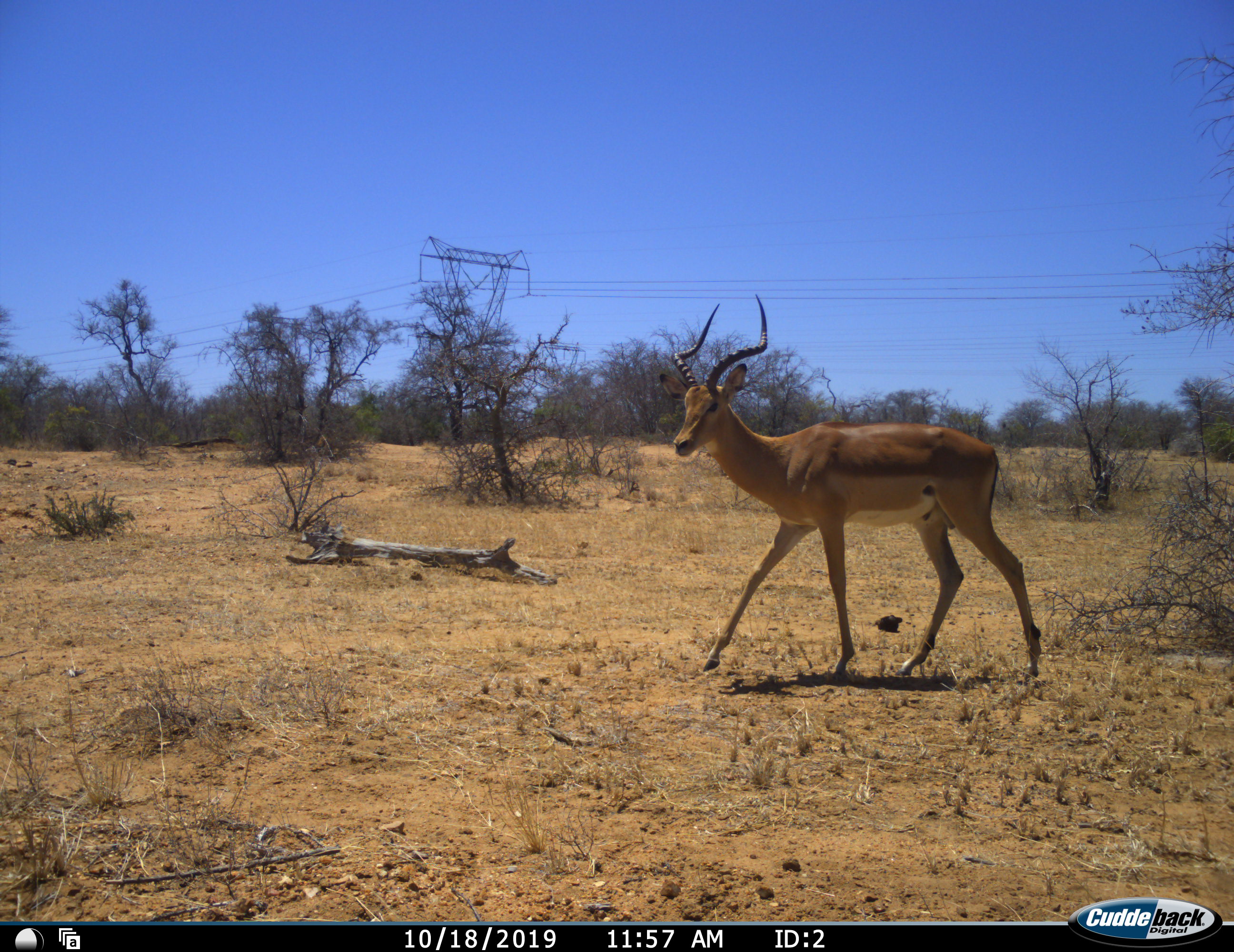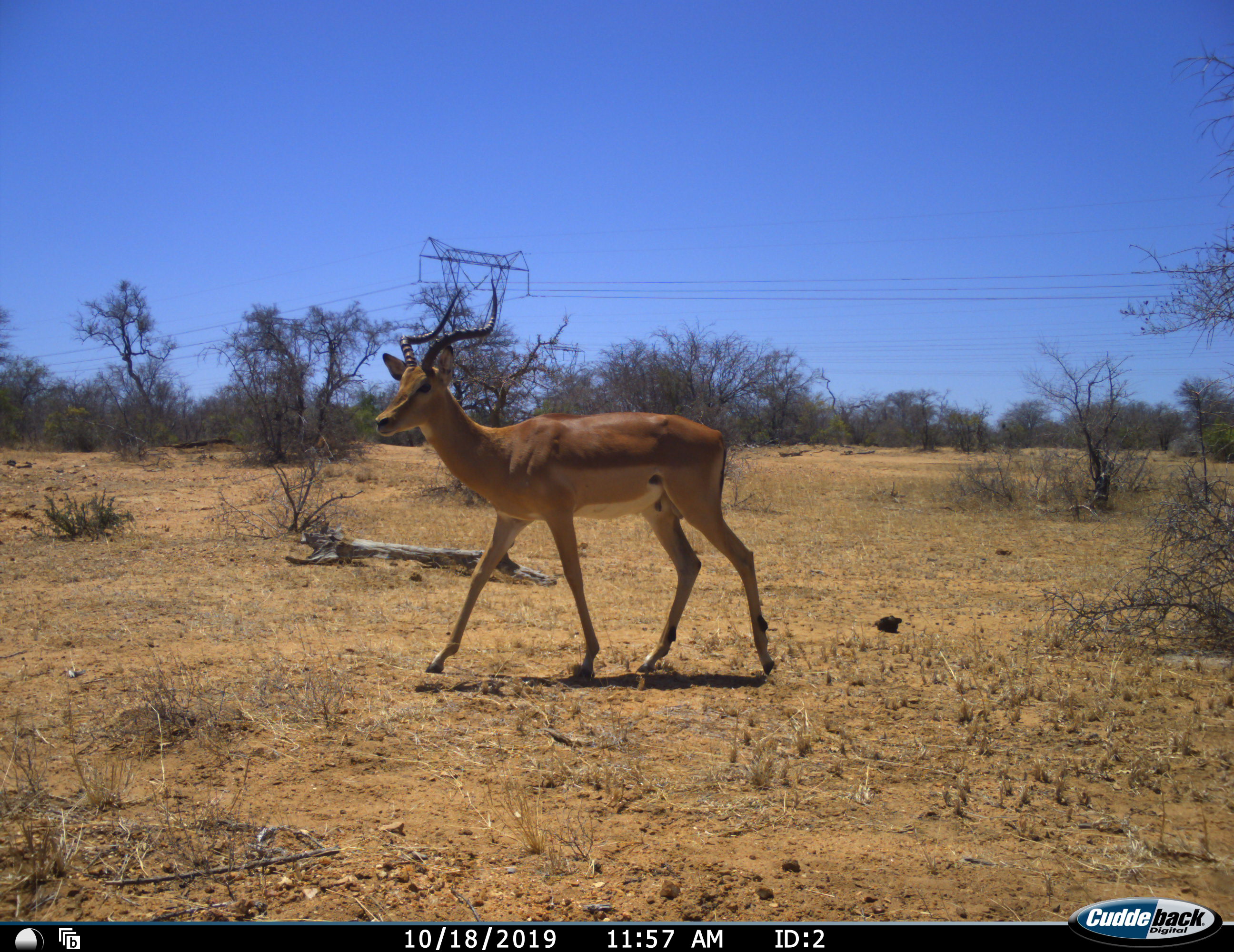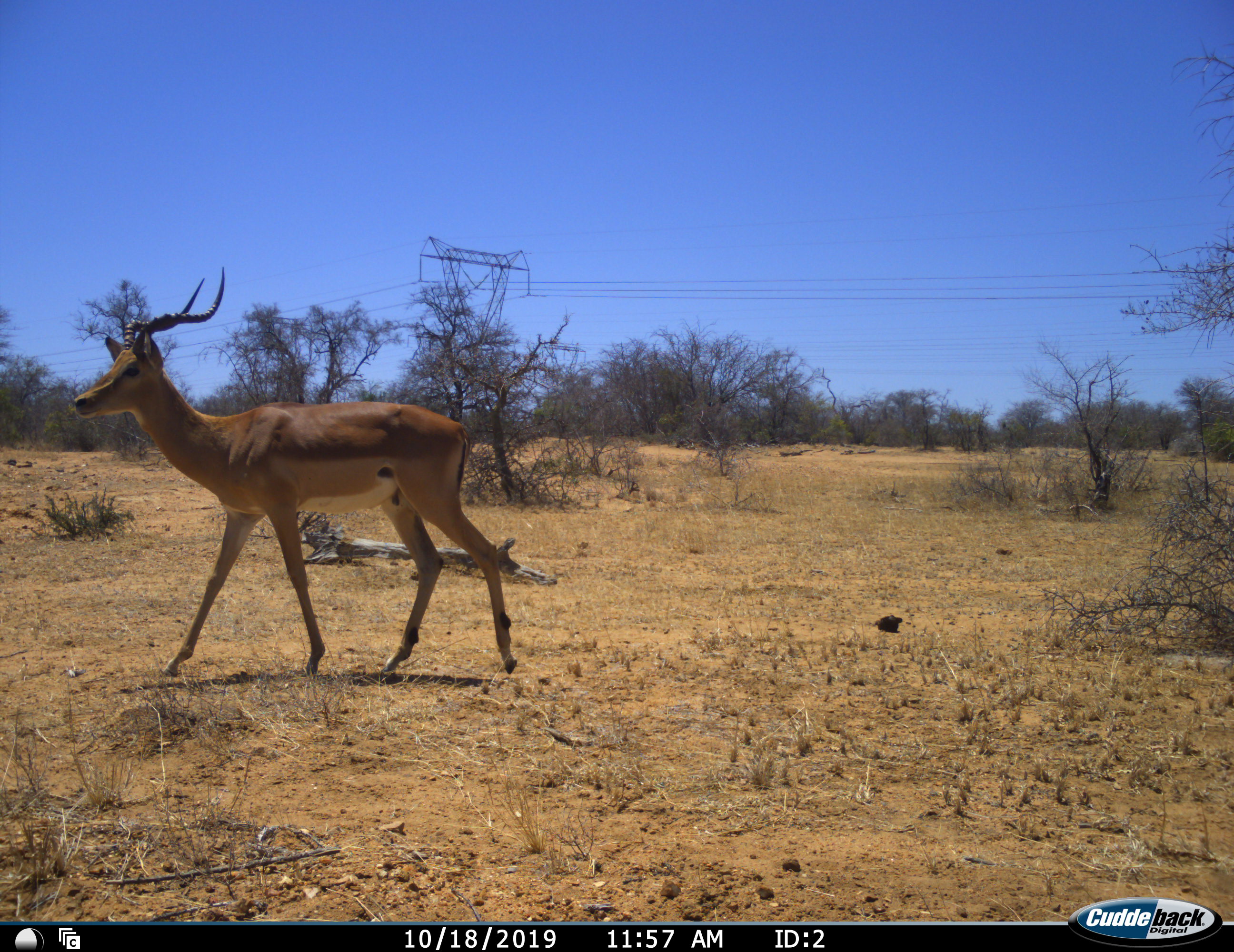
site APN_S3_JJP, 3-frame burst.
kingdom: Animalia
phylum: Chordata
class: Mammalia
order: Artiodactyla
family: Bovidae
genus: Aepyceros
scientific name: Aepyceros melampus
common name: impala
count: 1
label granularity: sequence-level